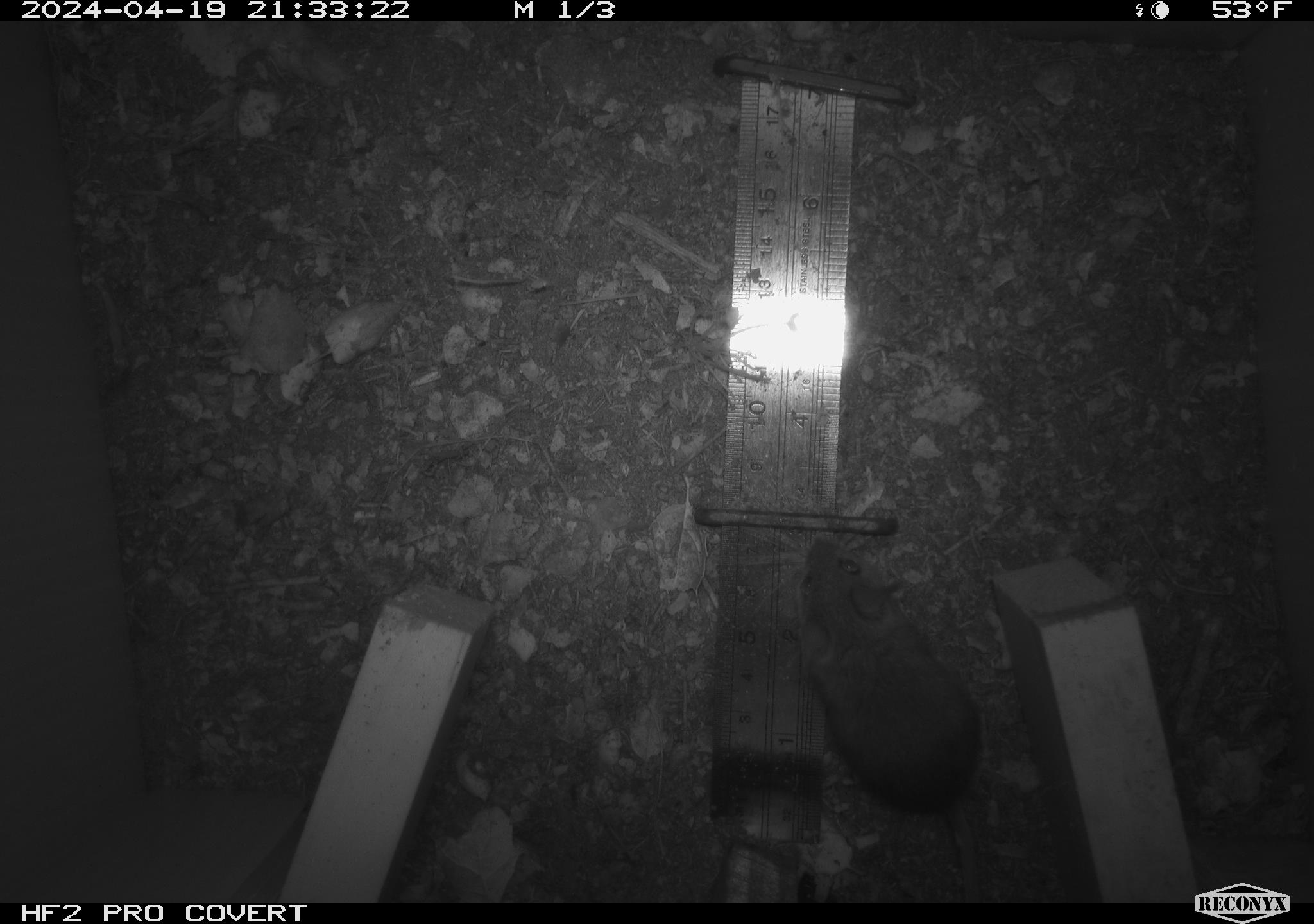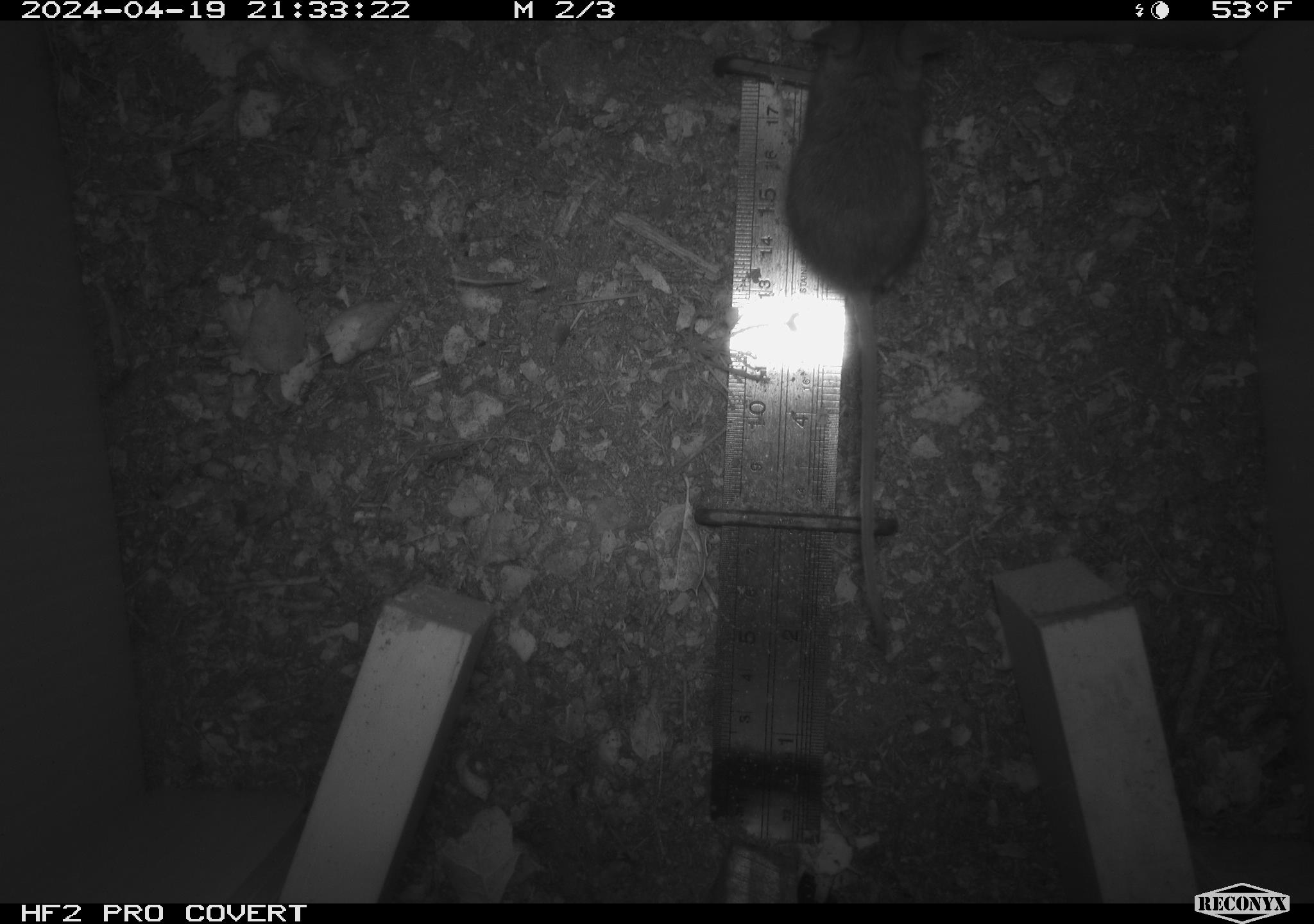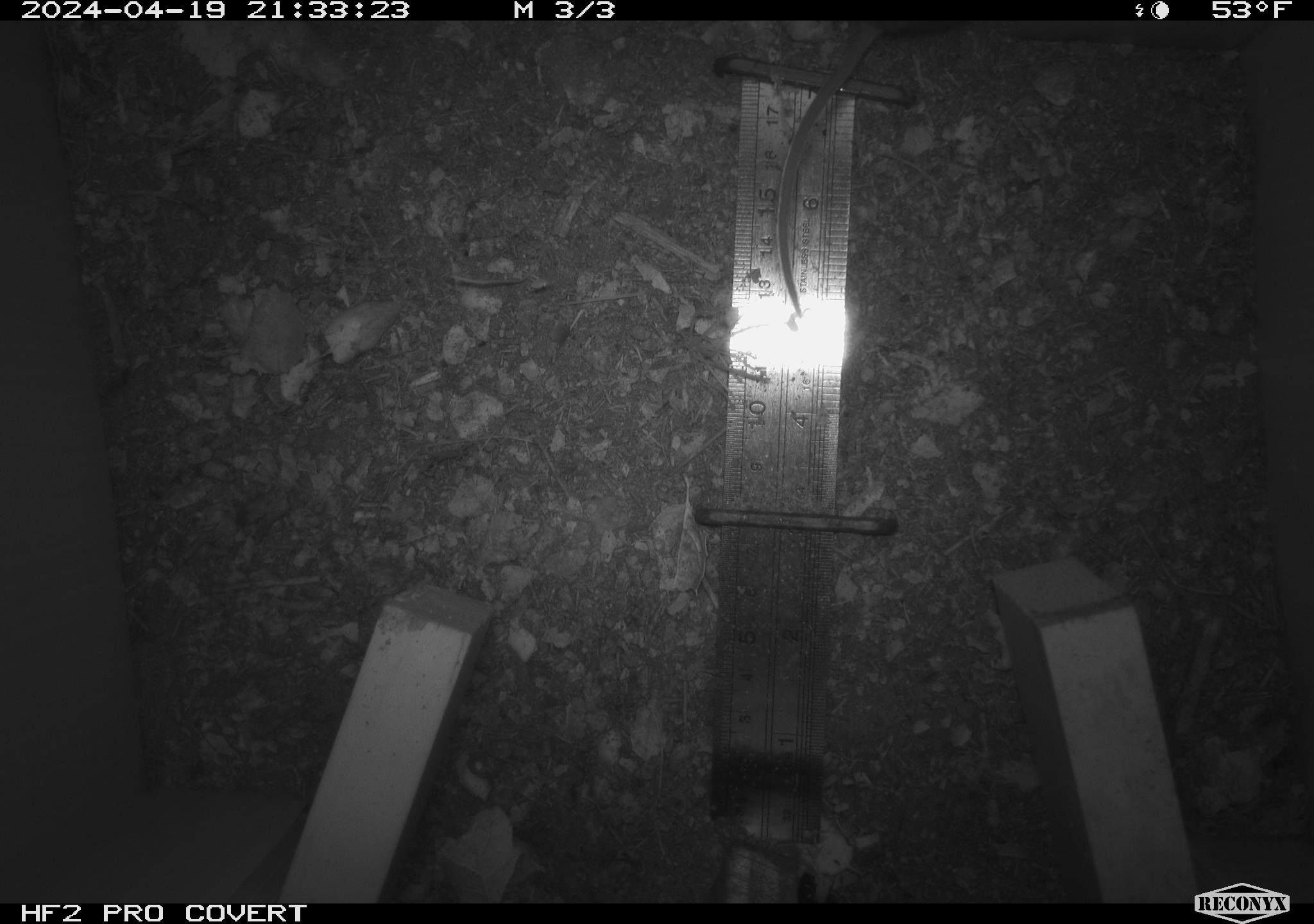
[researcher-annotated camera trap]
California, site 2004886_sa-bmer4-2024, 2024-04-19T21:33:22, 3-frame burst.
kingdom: Animalia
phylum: Chordata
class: Mammalia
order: Rodentia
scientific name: Rodentia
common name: mouse species